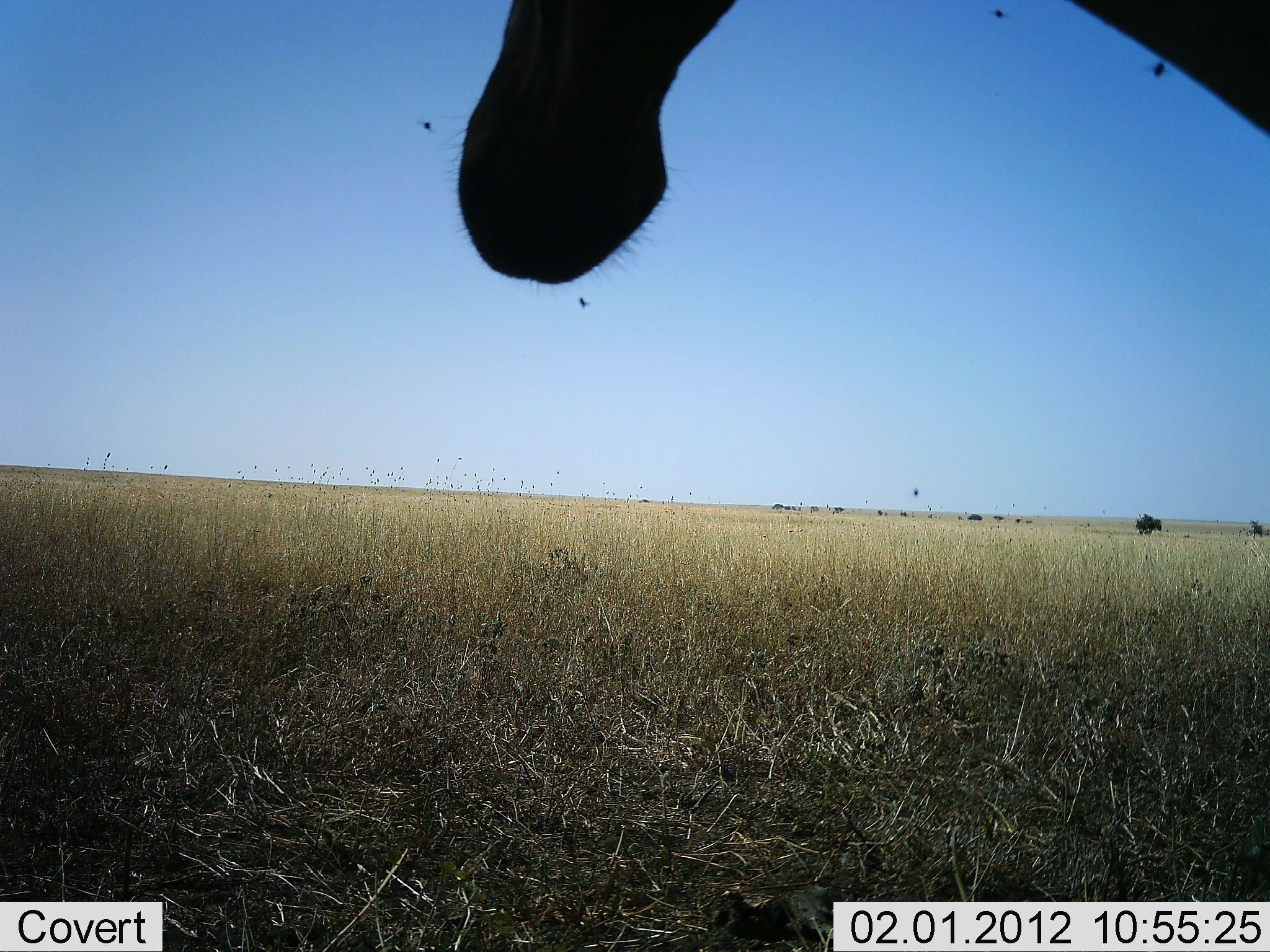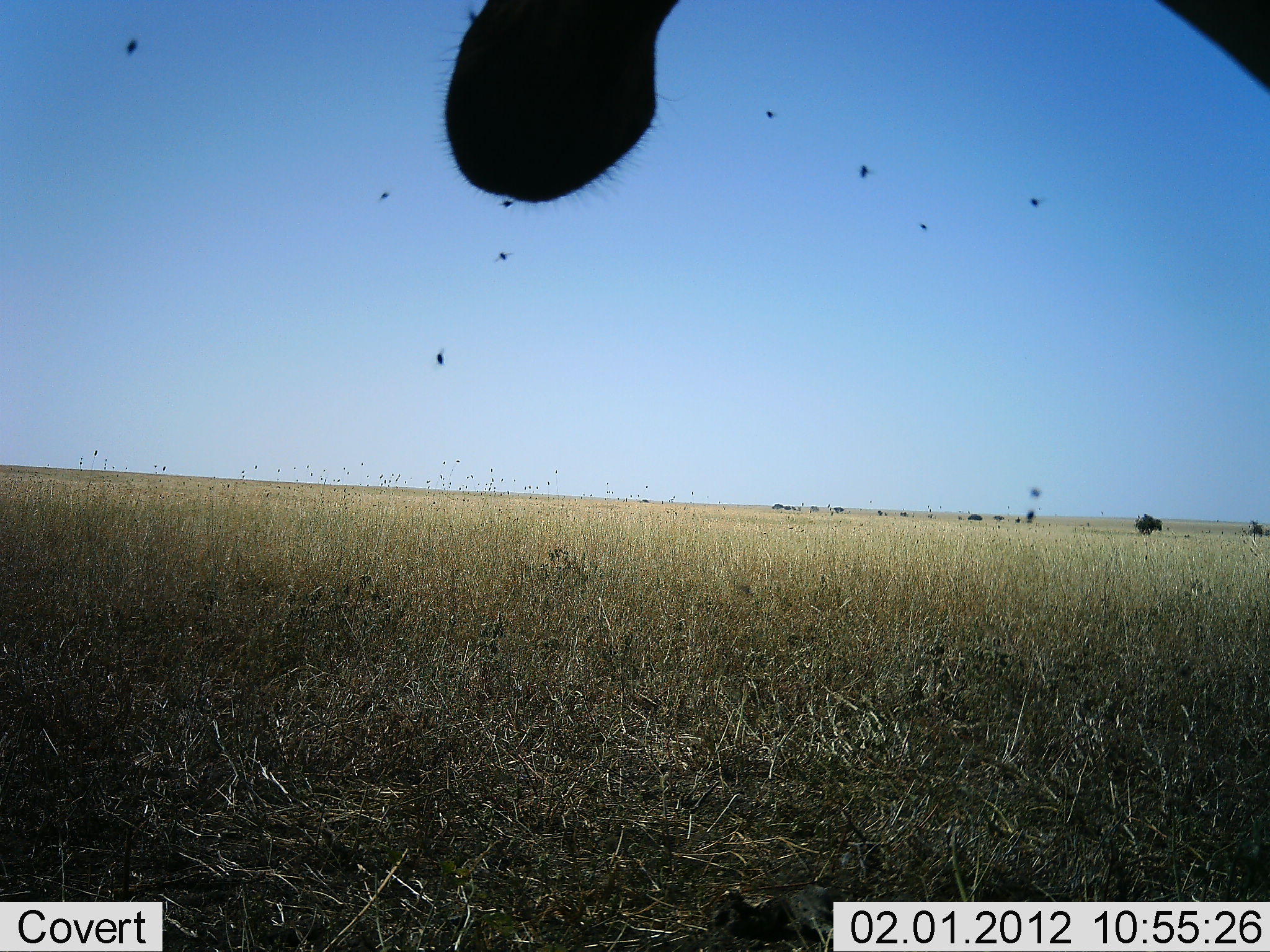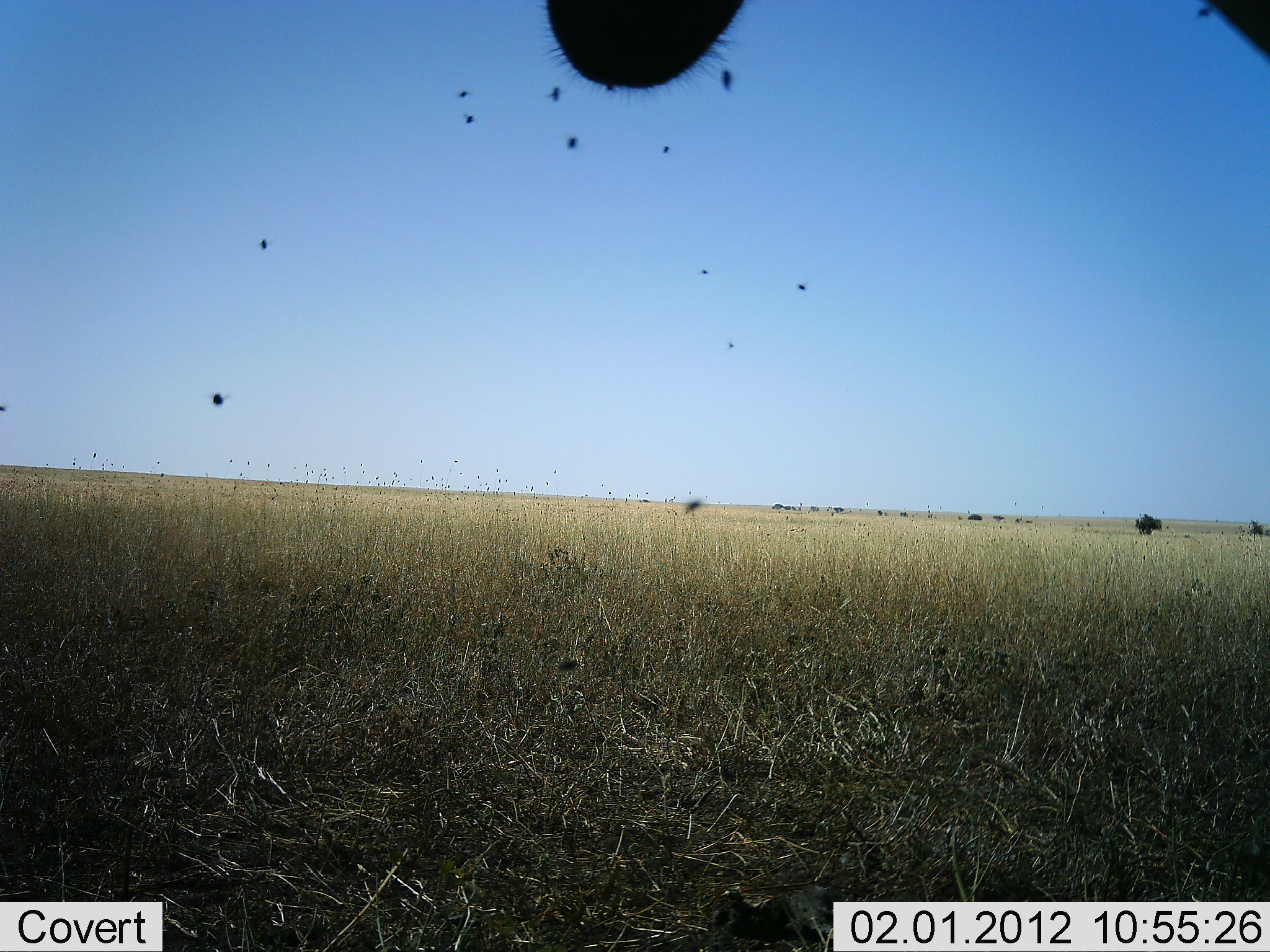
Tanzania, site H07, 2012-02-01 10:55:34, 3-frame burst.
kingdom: Animalia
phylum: Chordata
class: Mammalia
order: Artiodactyla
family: Giraffidae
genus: Giraffa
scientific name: Giraffa camelopardalis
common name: giraffe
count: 1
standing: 91%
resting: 0%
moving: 9%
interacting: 0%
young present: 0%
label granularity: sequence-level